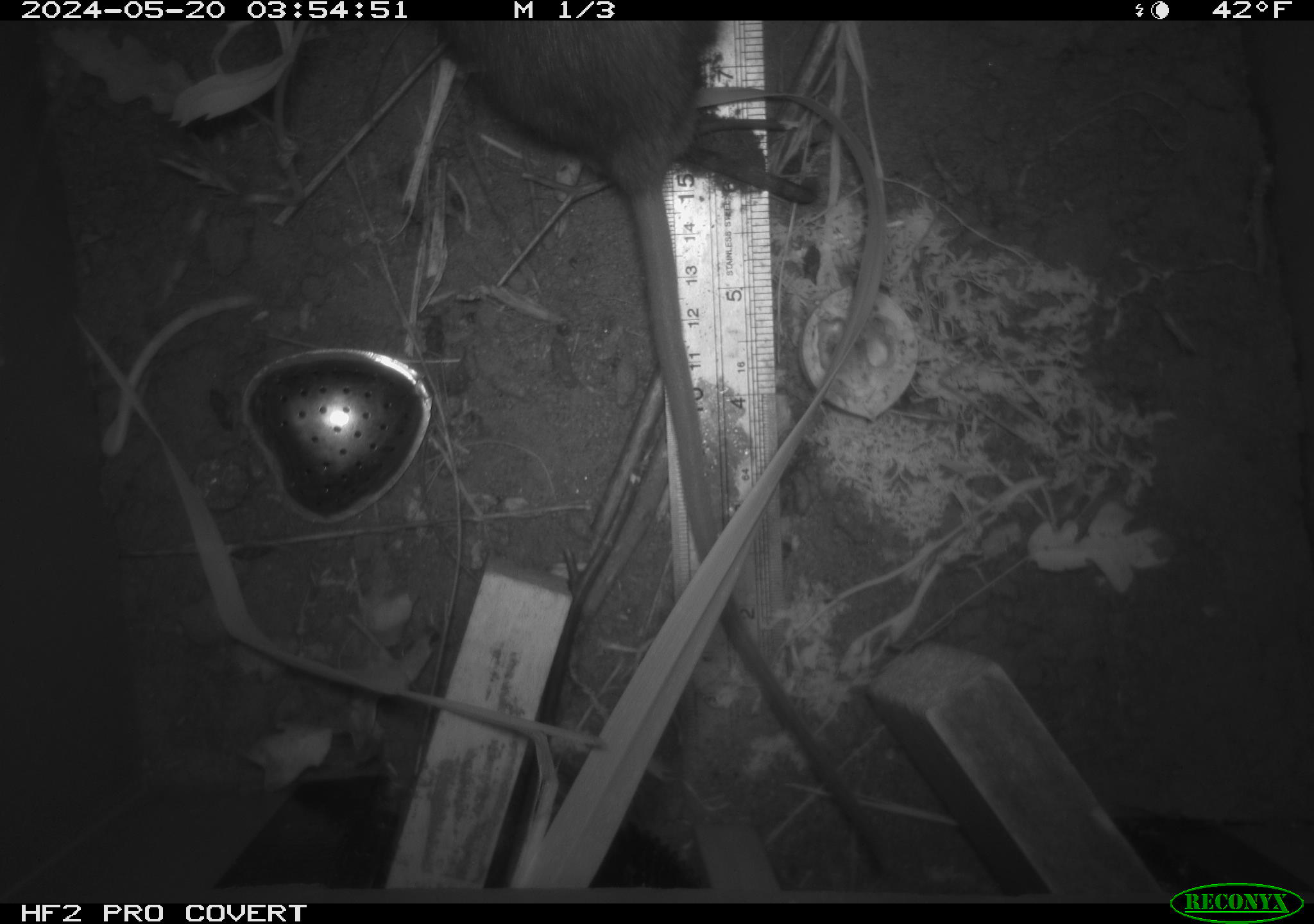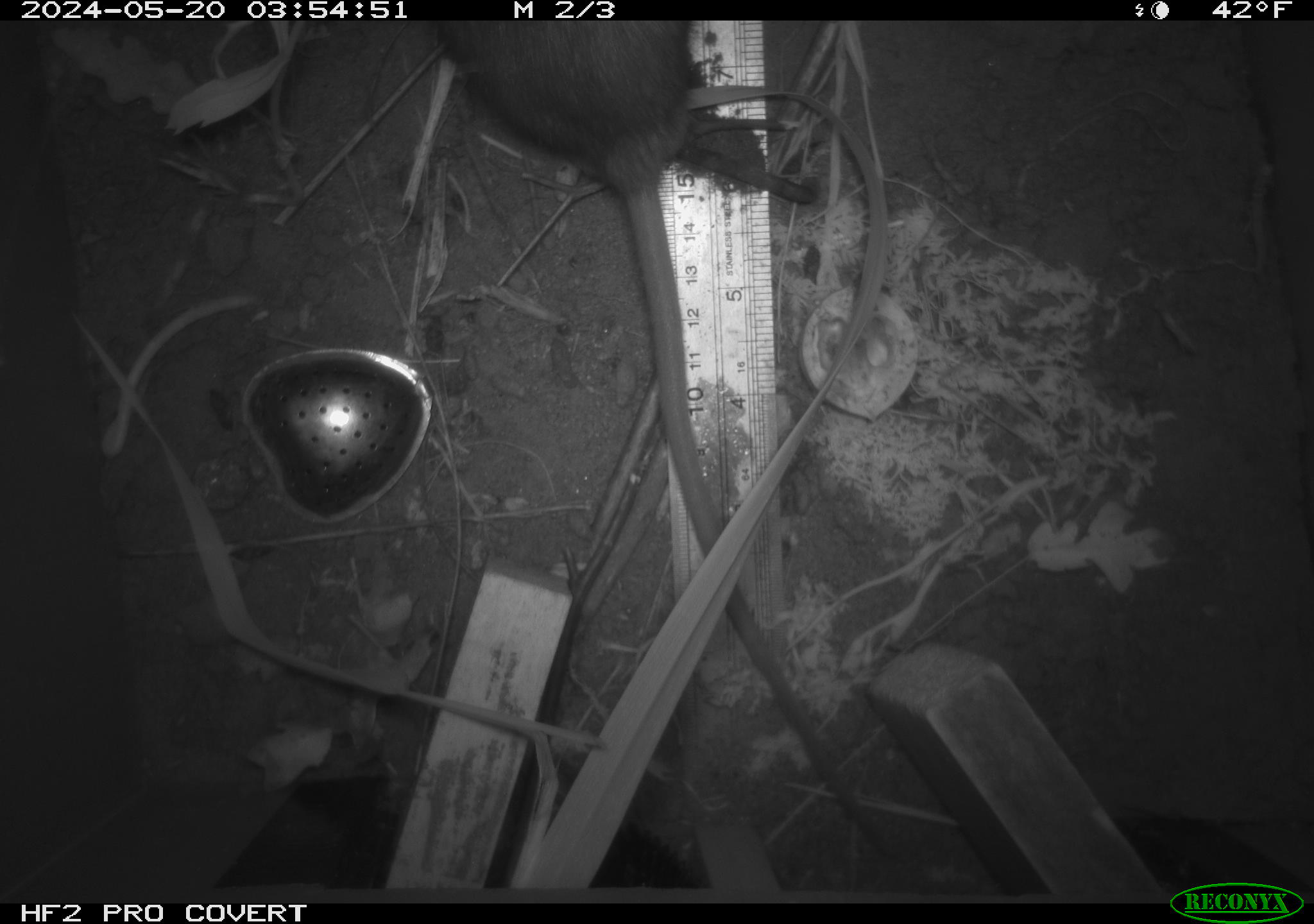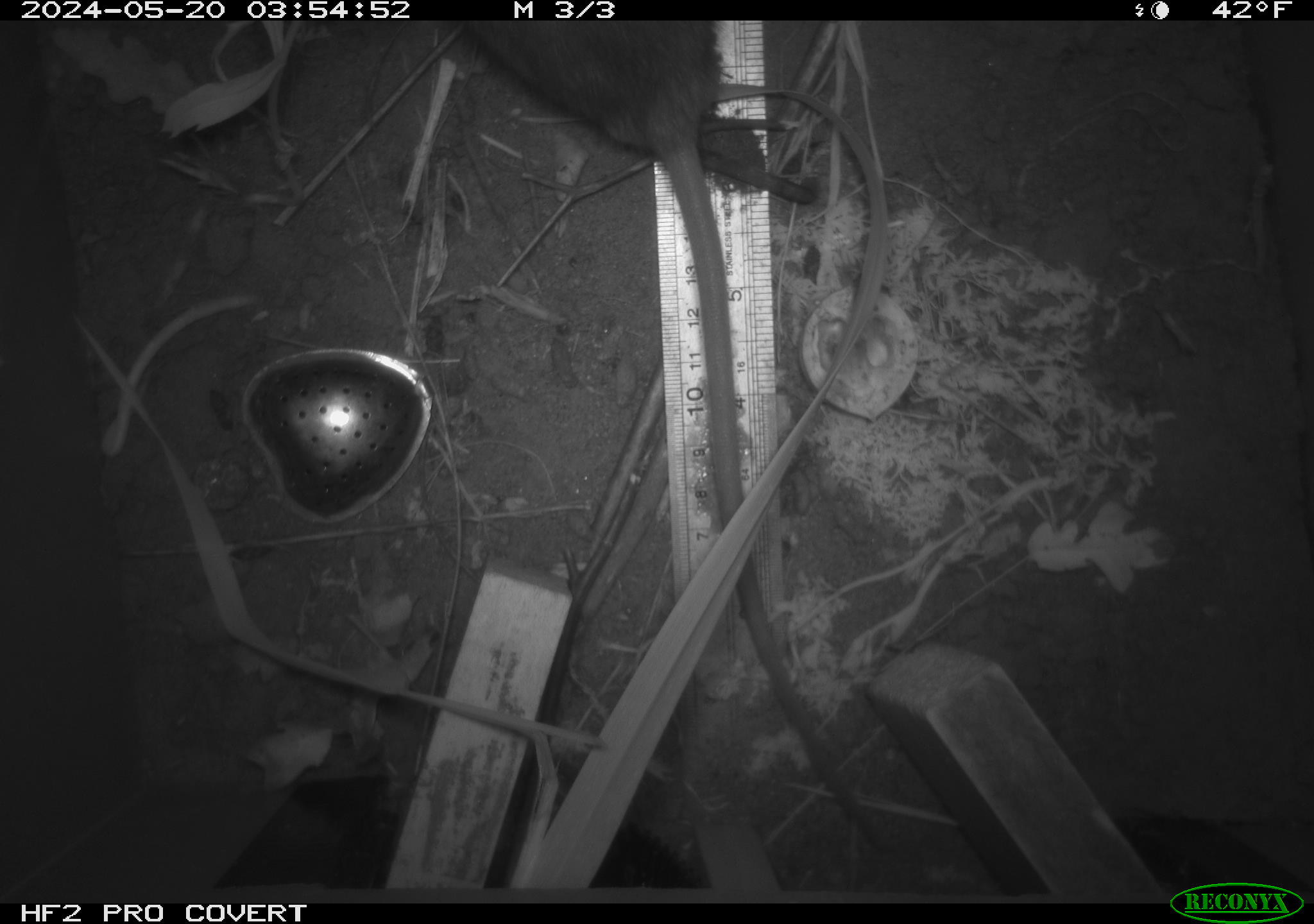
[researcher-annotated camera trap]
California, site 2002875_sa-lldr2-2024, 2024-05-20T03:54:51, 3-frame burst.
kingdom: Animalia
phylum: Chordata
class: Mammalia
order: Rodentia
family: Muridae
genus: Rattus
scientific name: Rattus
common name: rat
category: rattus species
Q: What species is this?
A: Rattus species (rat) (Rattus).